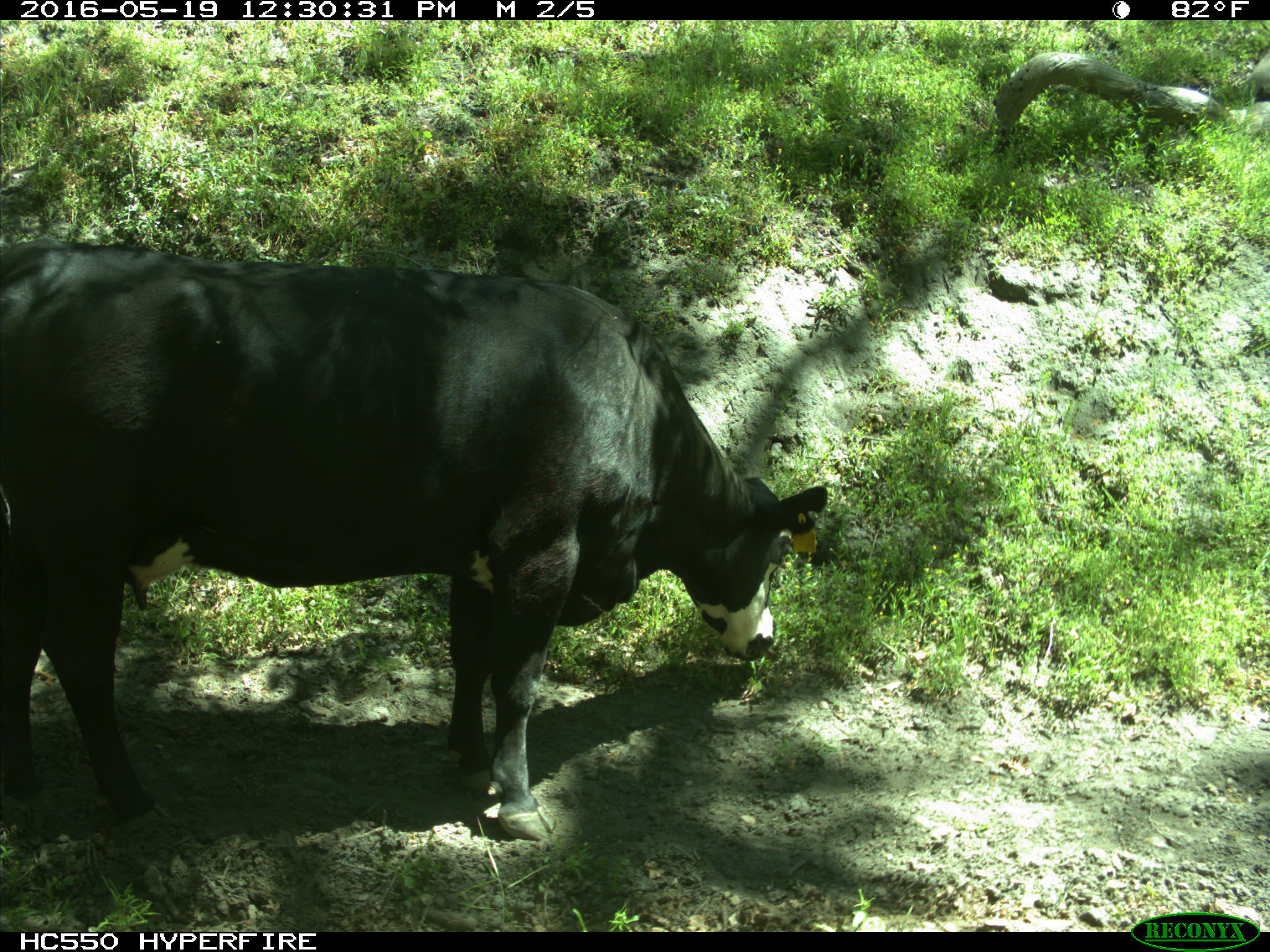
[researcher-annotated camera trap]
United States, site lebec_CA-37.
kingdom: Animalia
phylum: Chordata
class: Mammalia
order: Artiodactyla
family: Bovidae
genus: Bos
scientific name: Bos taurus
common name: domestic cow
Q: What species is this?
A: Bos taurus (domestic cow).